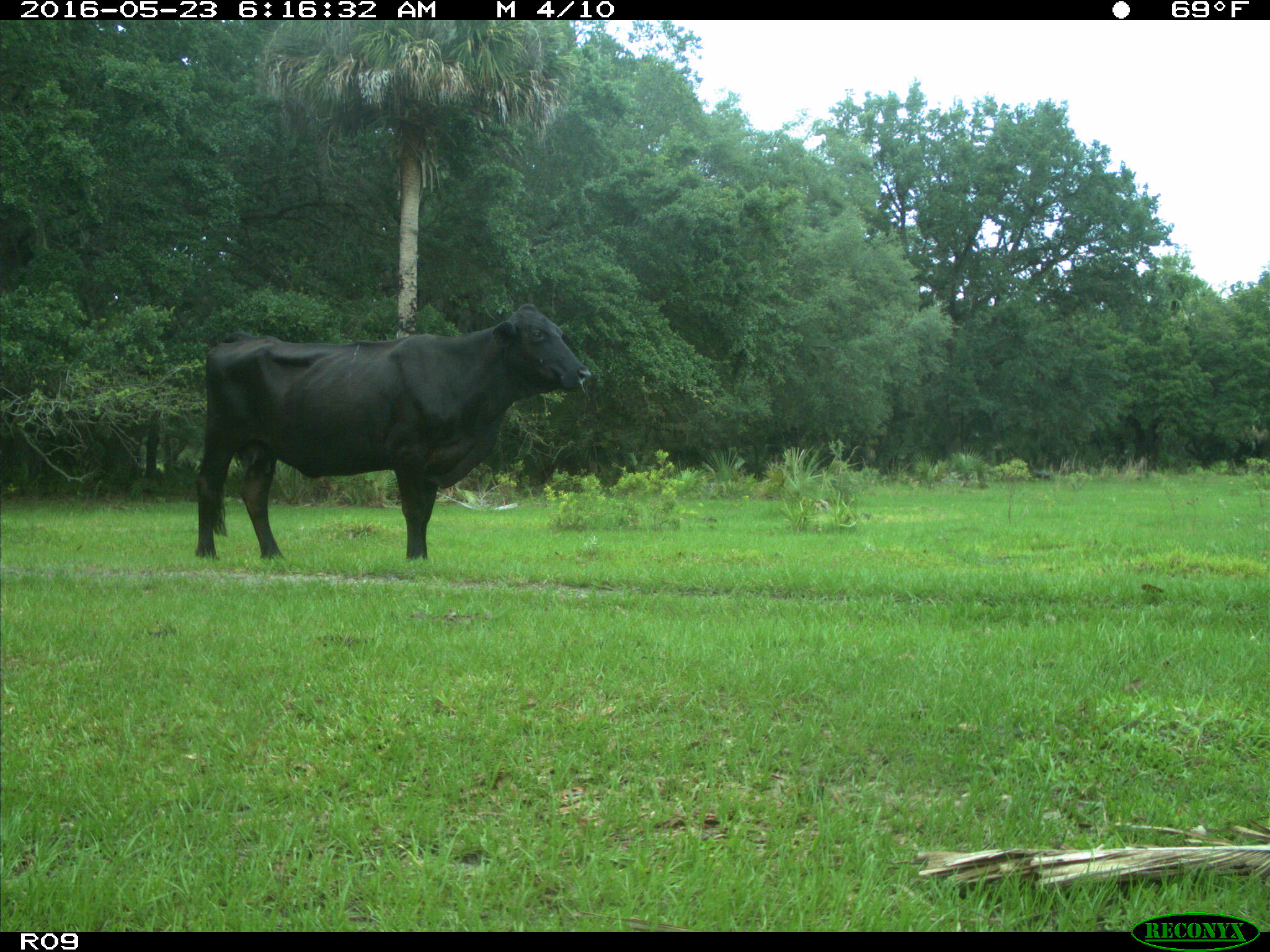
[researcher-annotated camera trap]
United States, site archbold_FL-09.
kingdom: Animalia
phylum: Chordata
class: Mammalia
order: Artiodactyla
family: Bovidae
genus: Bos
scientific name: Bos taurus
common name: domestic cow